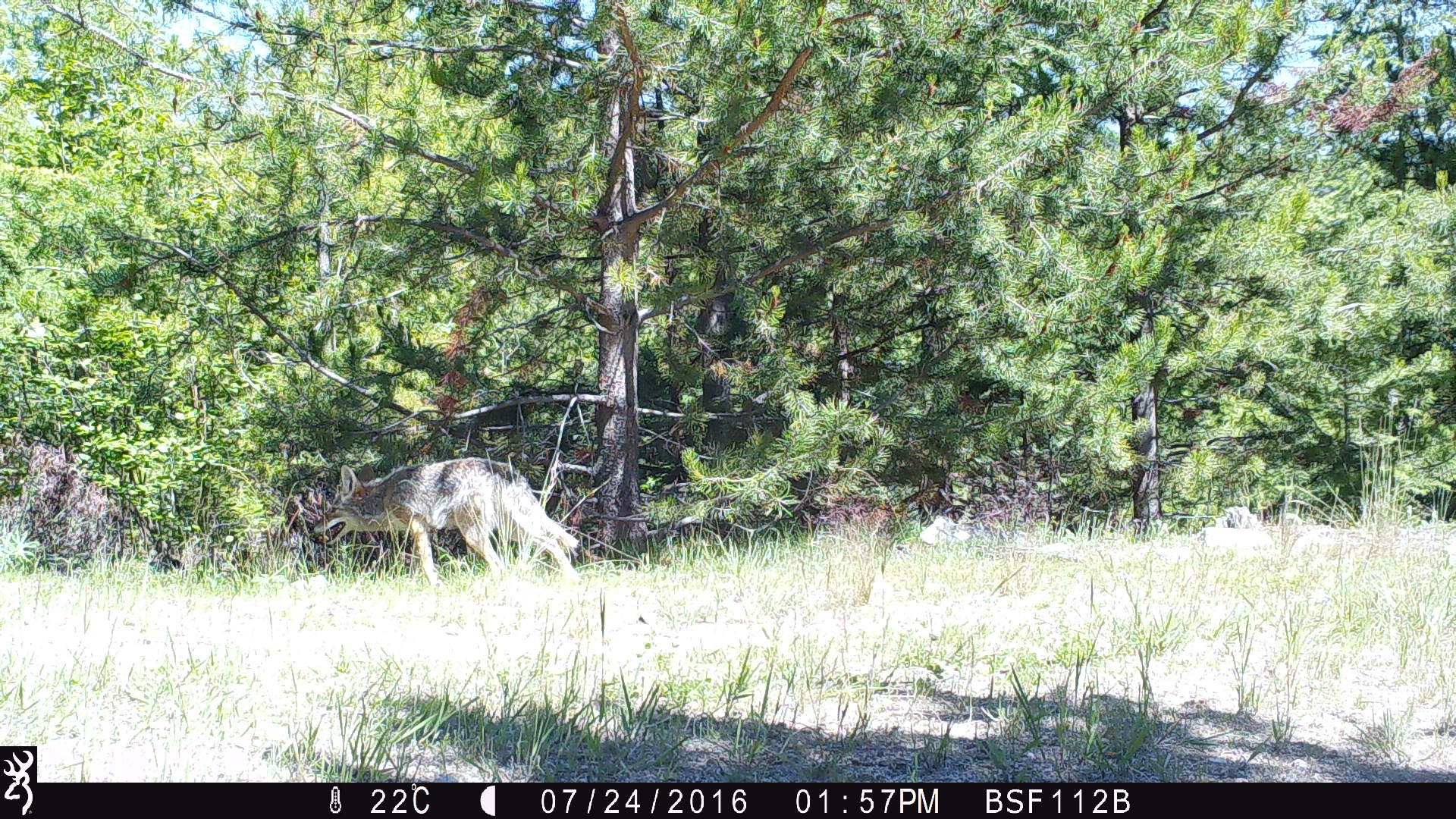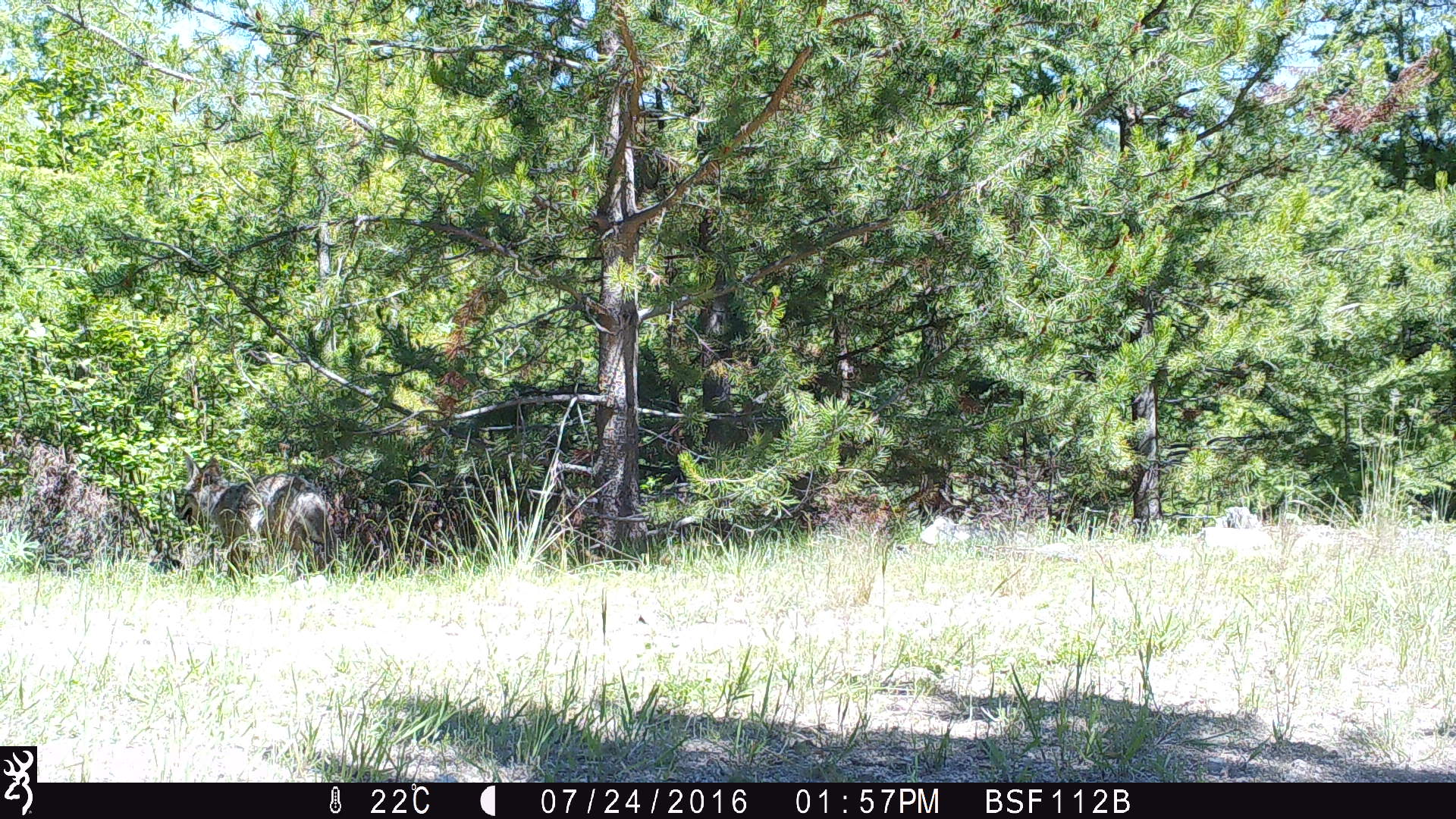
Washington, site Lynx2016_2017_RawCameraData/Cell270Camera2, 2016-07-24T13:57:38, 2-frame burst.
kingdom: Animalia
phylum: Chordata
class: Mammalia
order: Carnivora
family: Canidae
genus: Canis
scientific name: Canis latrans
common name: coyote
Canis latrans (coyote). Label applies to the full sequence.